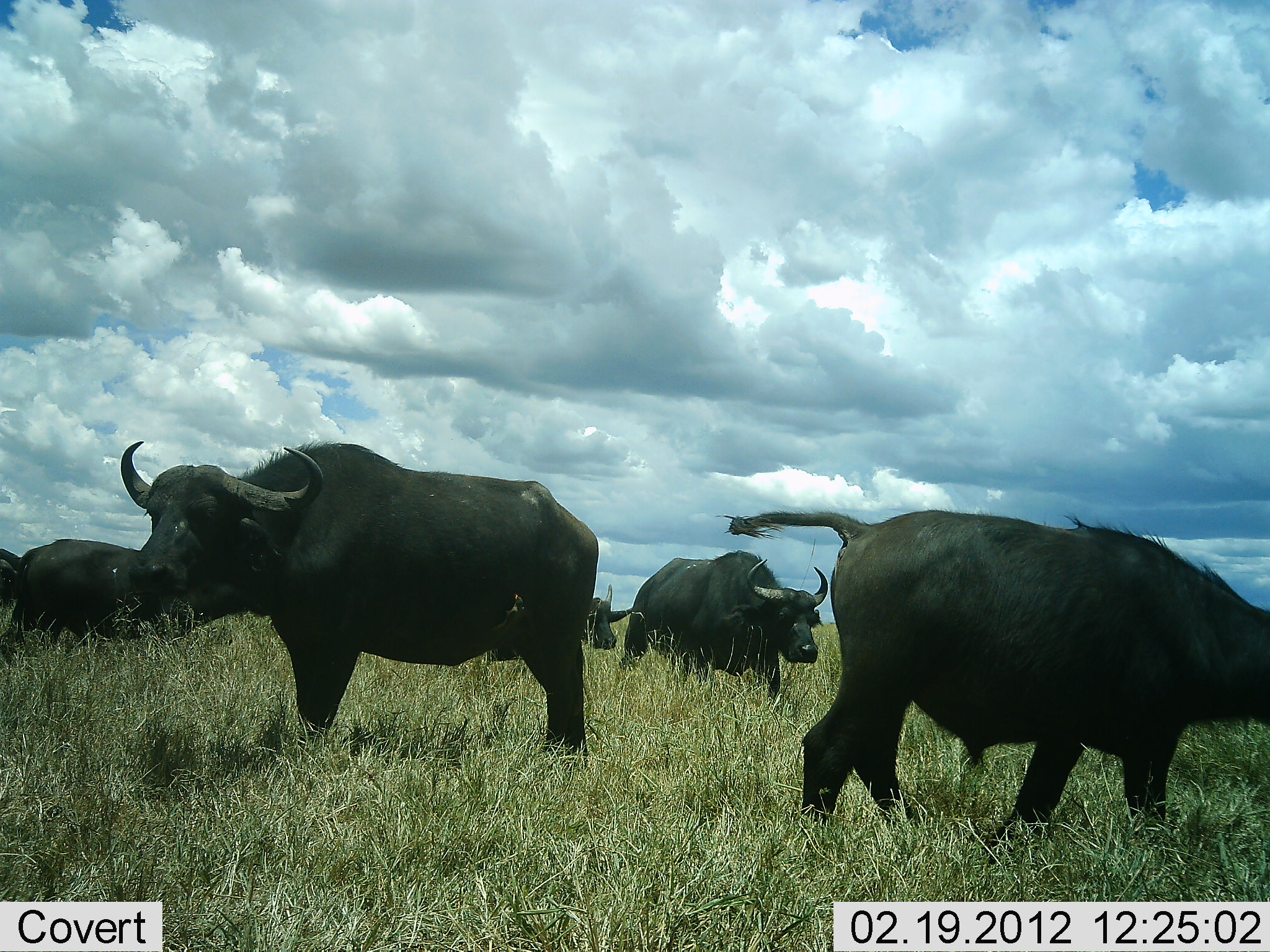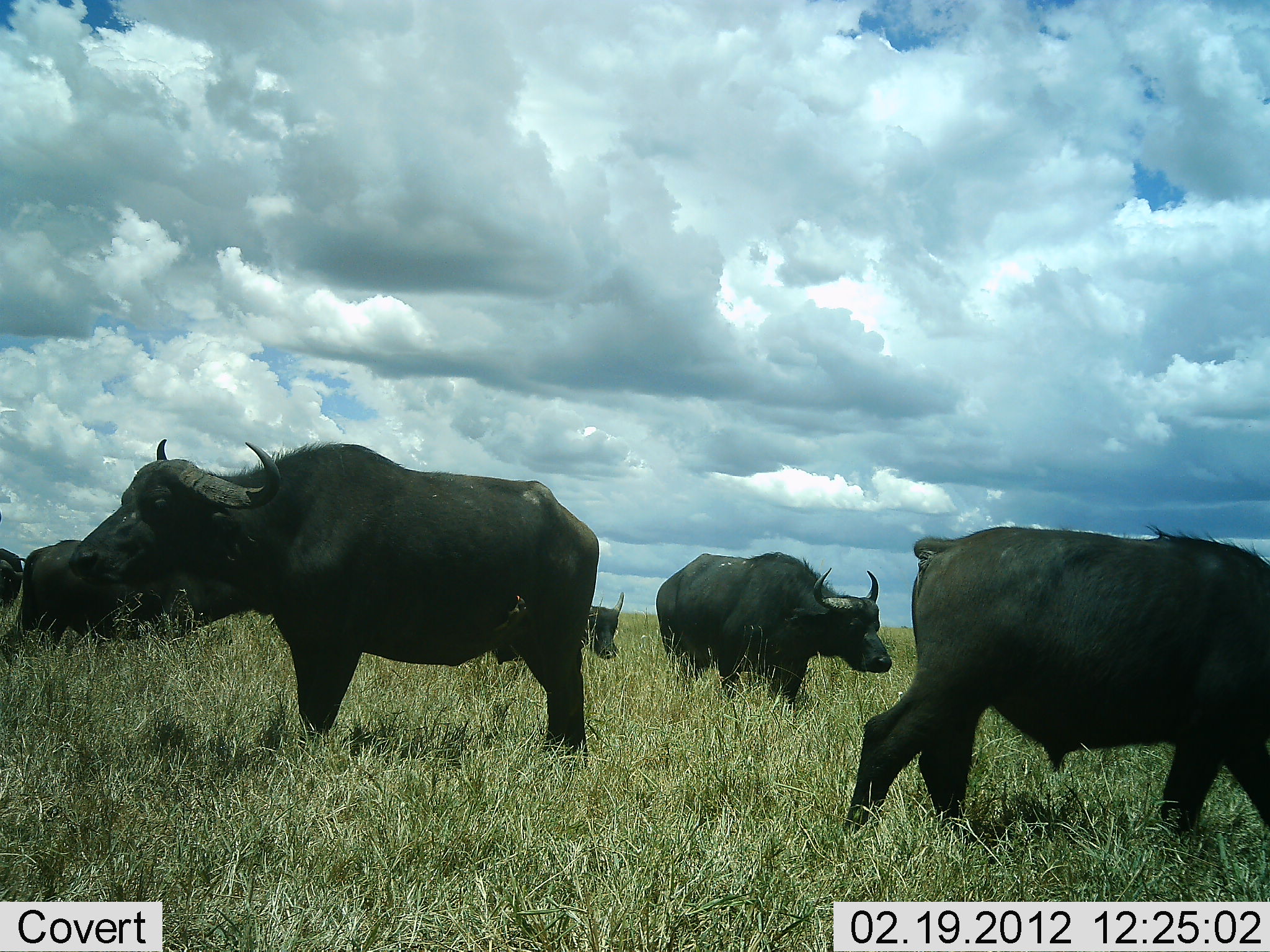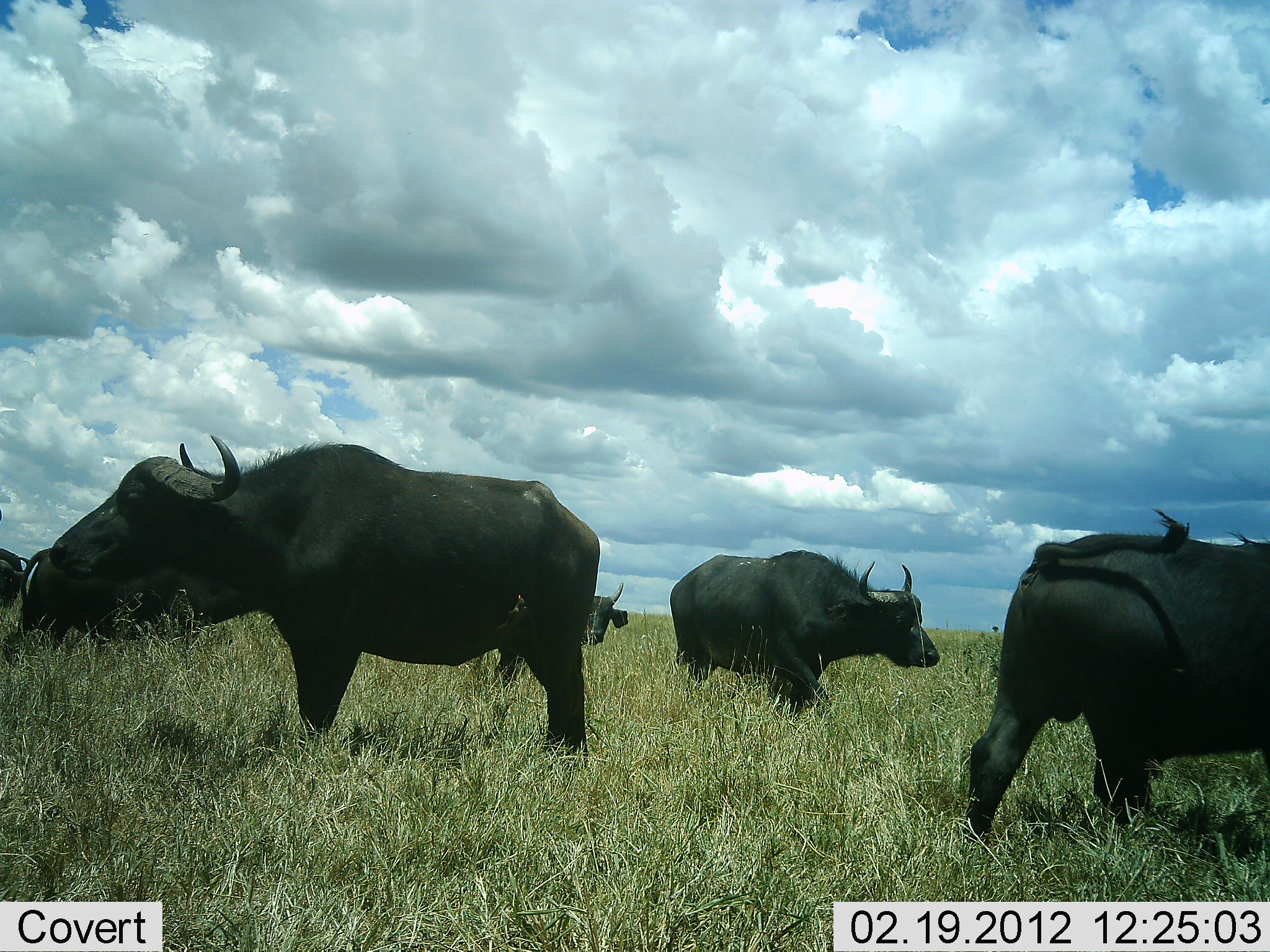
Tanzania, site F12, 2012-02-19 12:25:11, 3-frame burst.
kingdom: Animalia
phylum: Chordata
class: Mammalia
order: Artiodactyla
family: Bovidae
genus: Syncerus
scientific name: Syncerus caffer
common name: cape buffalo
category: buffalo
Buffalo (cape buffalo) (Syncerus caffer), count 6. Behavior (volunteer vote fractions): standing 65%, resting 0%, moving 85%, interacting 0%. Young present (vote fraction): 0%. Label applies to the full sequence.